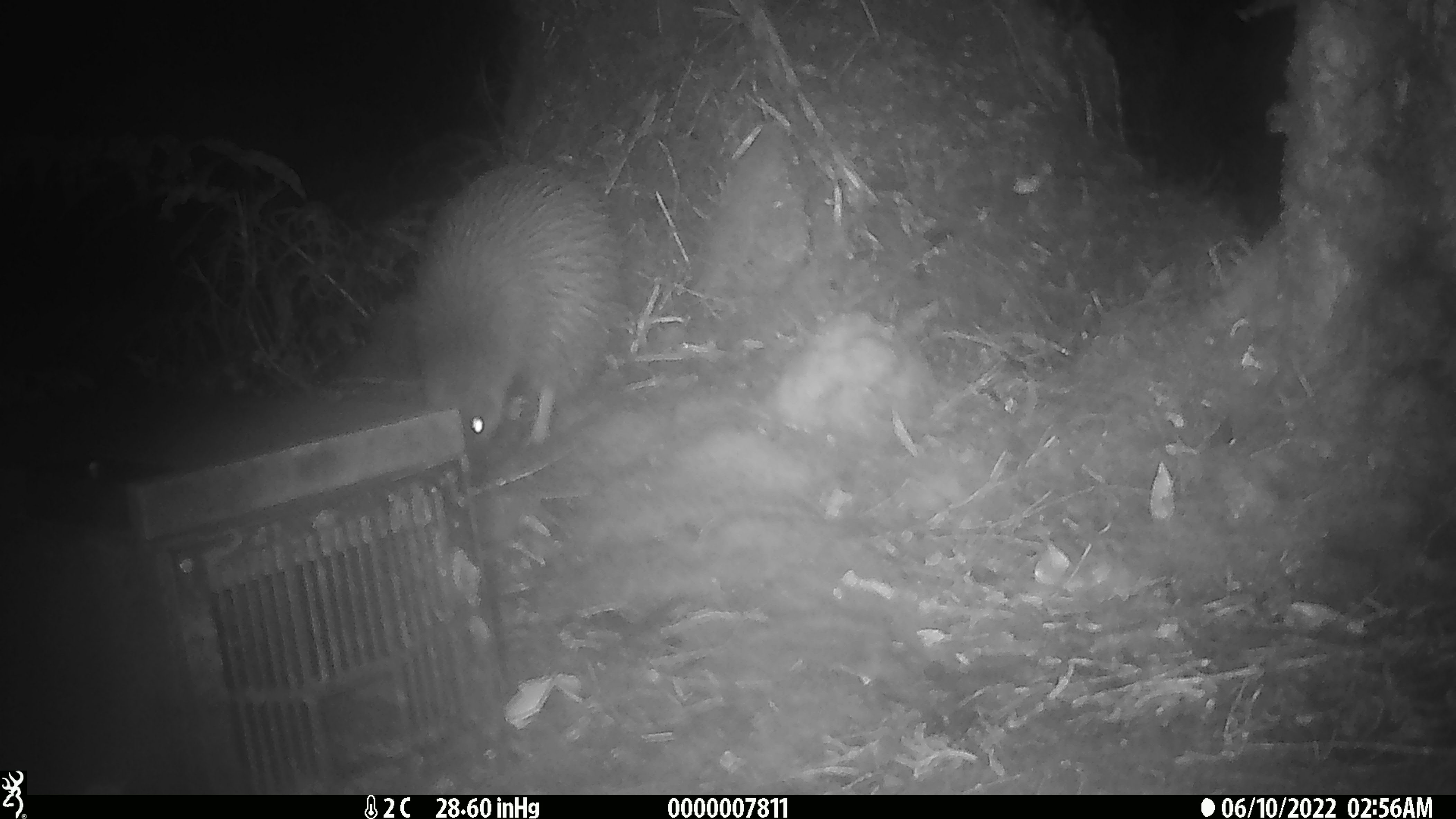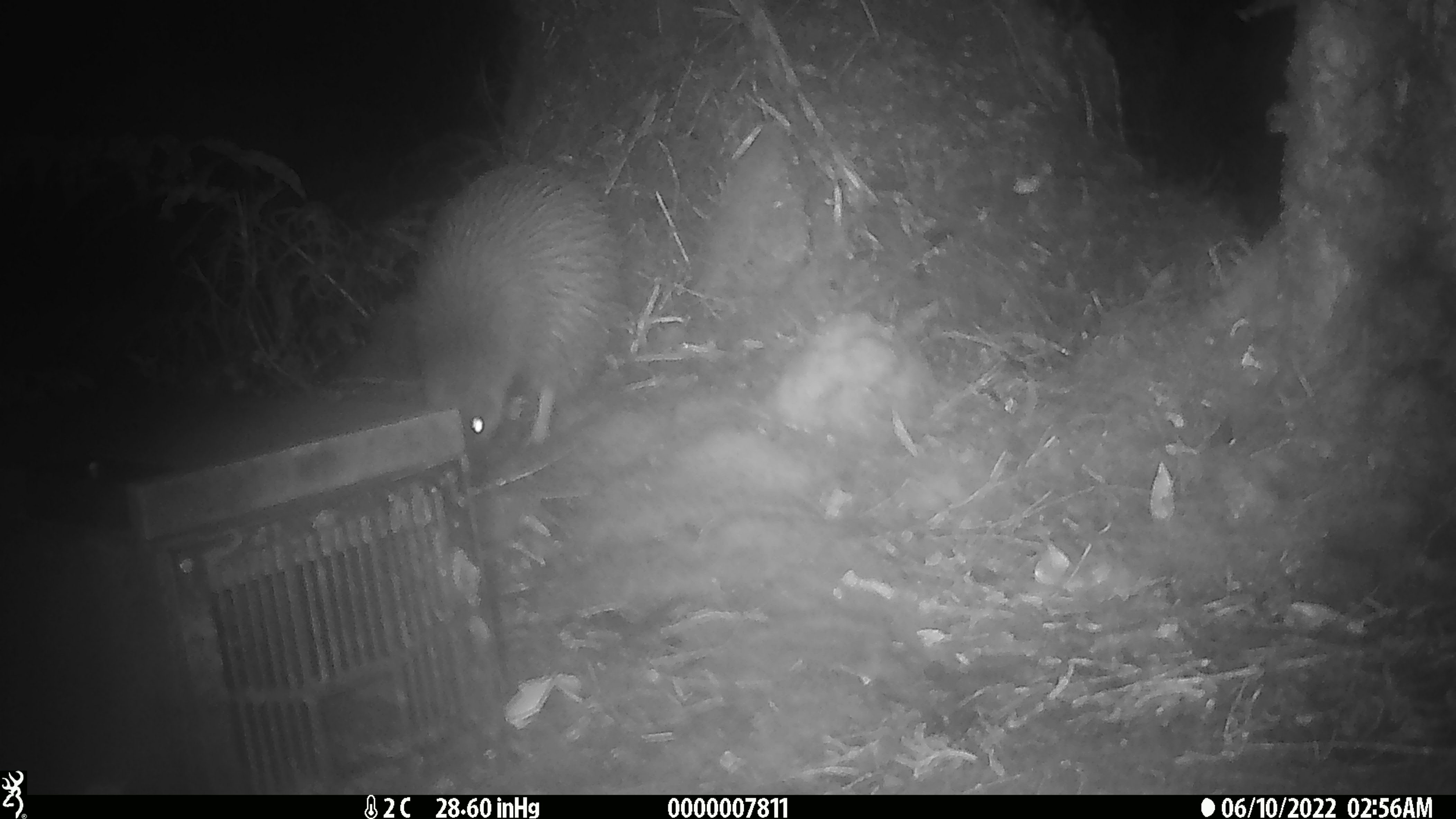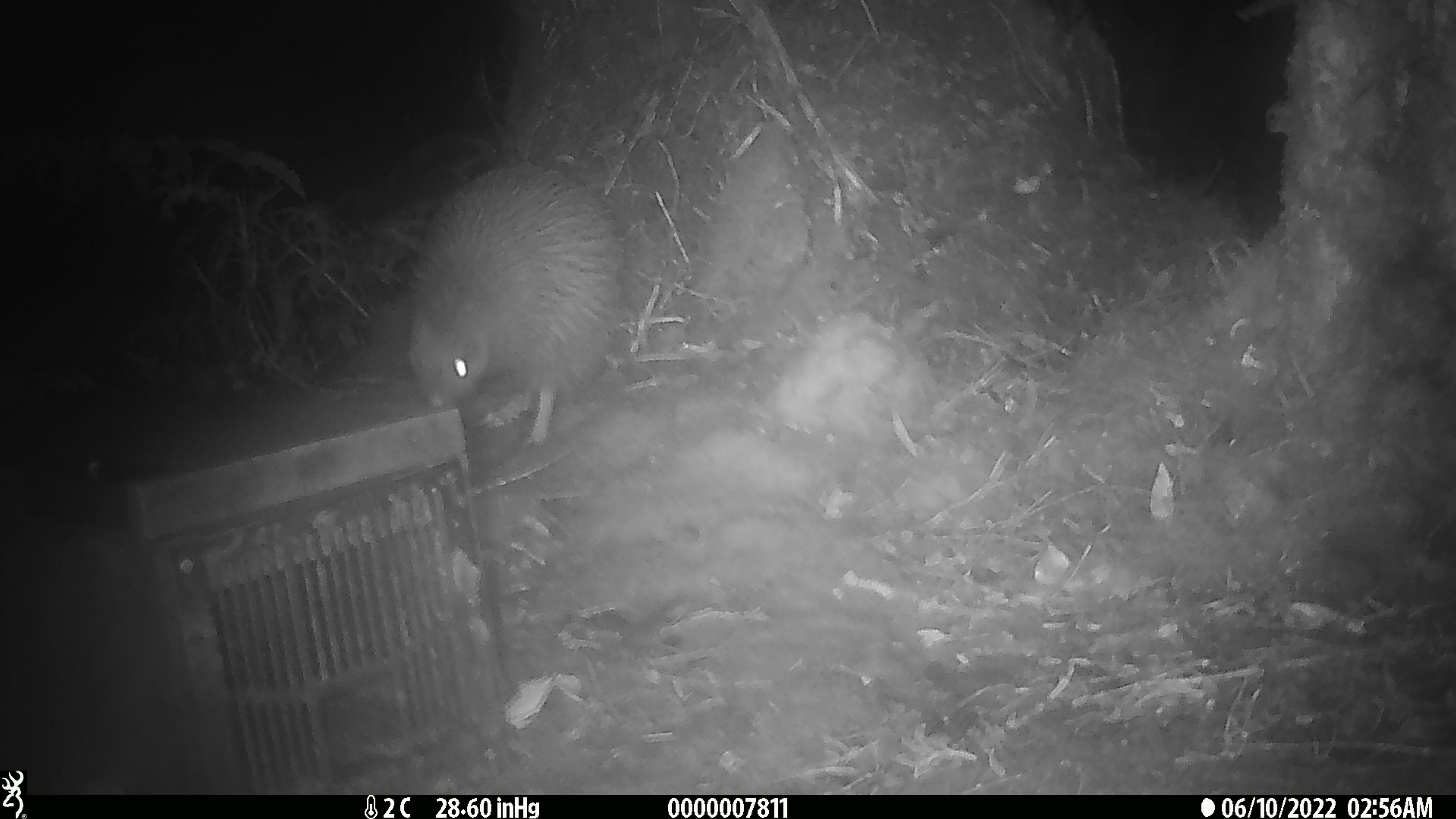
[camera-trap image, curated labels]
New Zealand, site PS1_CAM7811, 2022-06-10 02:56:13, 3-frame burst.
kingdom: Animalia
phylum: Chordata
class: Aves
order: Apterygiformes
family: Apterygidae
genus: Apteryx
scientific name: Apteryx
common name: kiwi